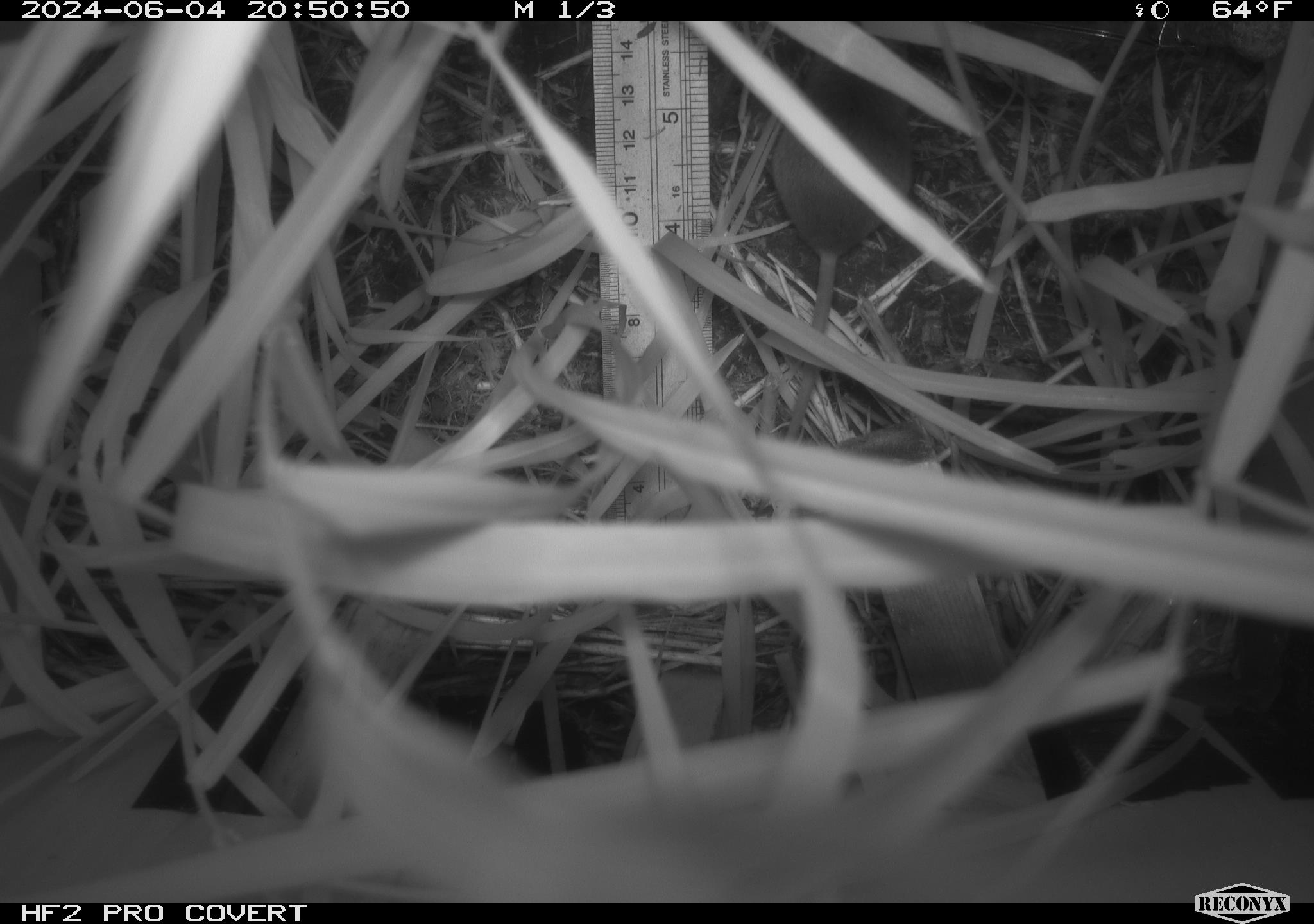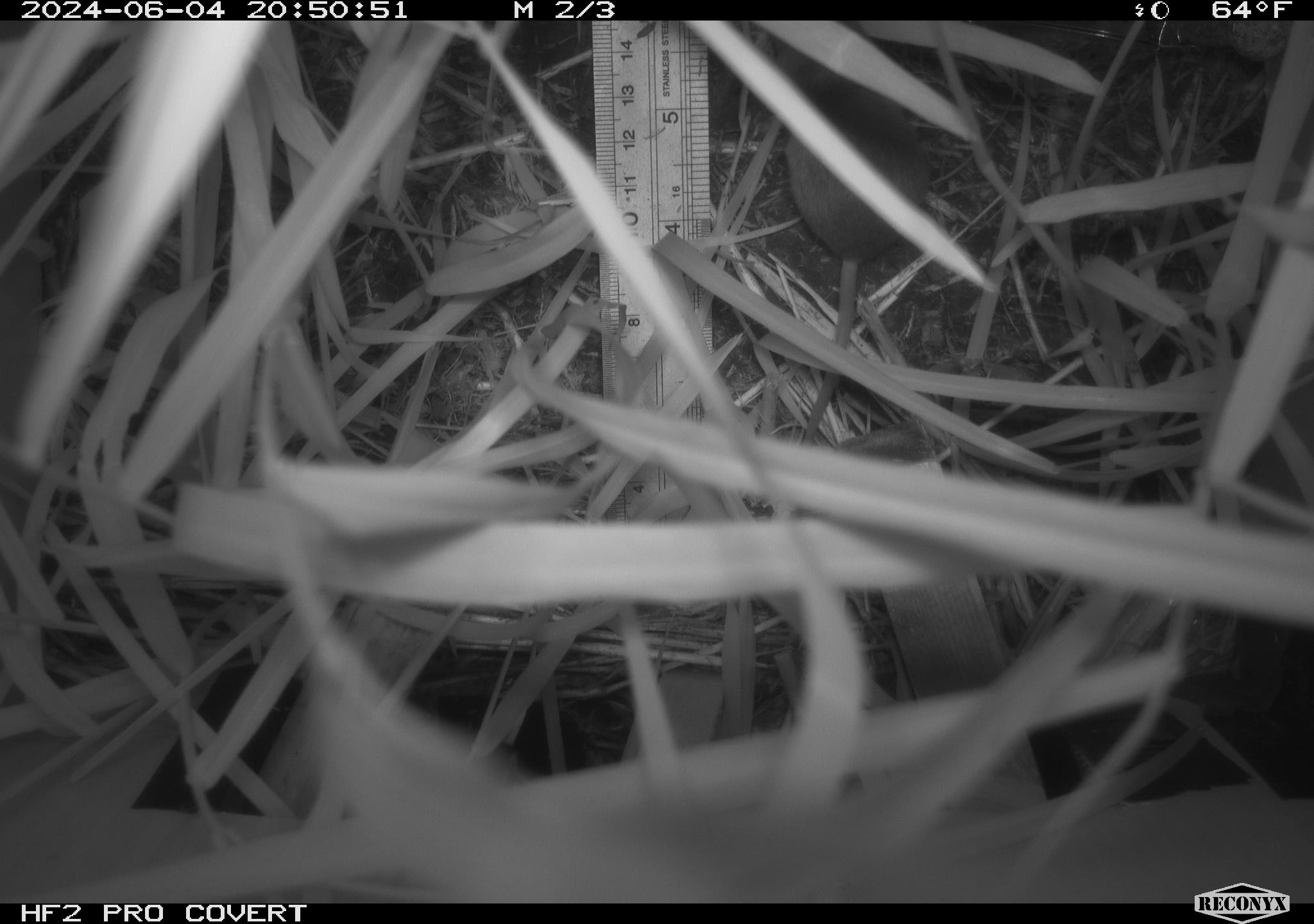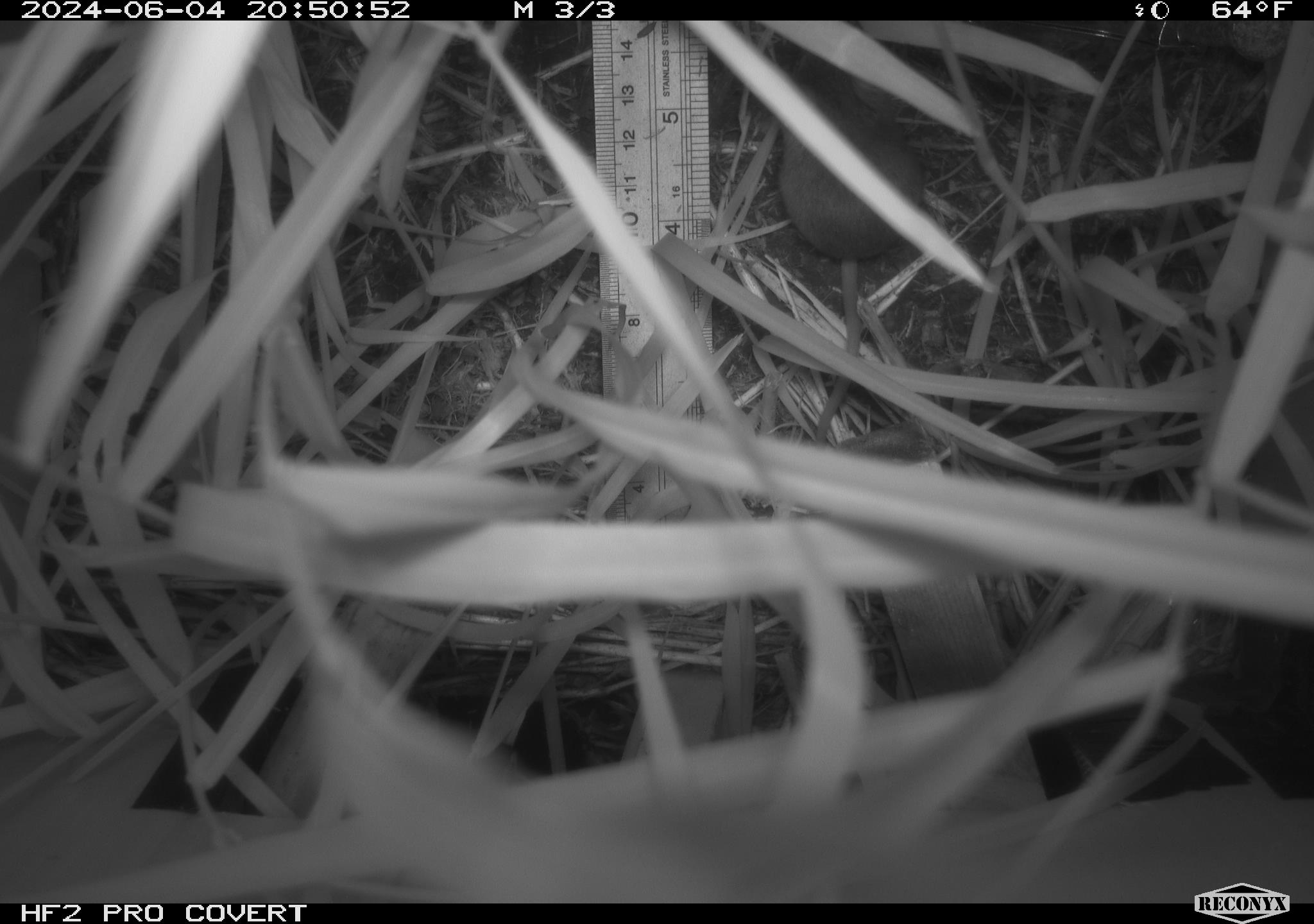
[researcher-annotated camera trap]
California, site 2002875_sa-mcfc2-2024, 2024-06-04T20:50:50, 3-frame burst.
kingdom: Animalia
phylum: Chordata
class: Mammalia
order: Rodentia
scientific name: Rodentia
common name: rodent